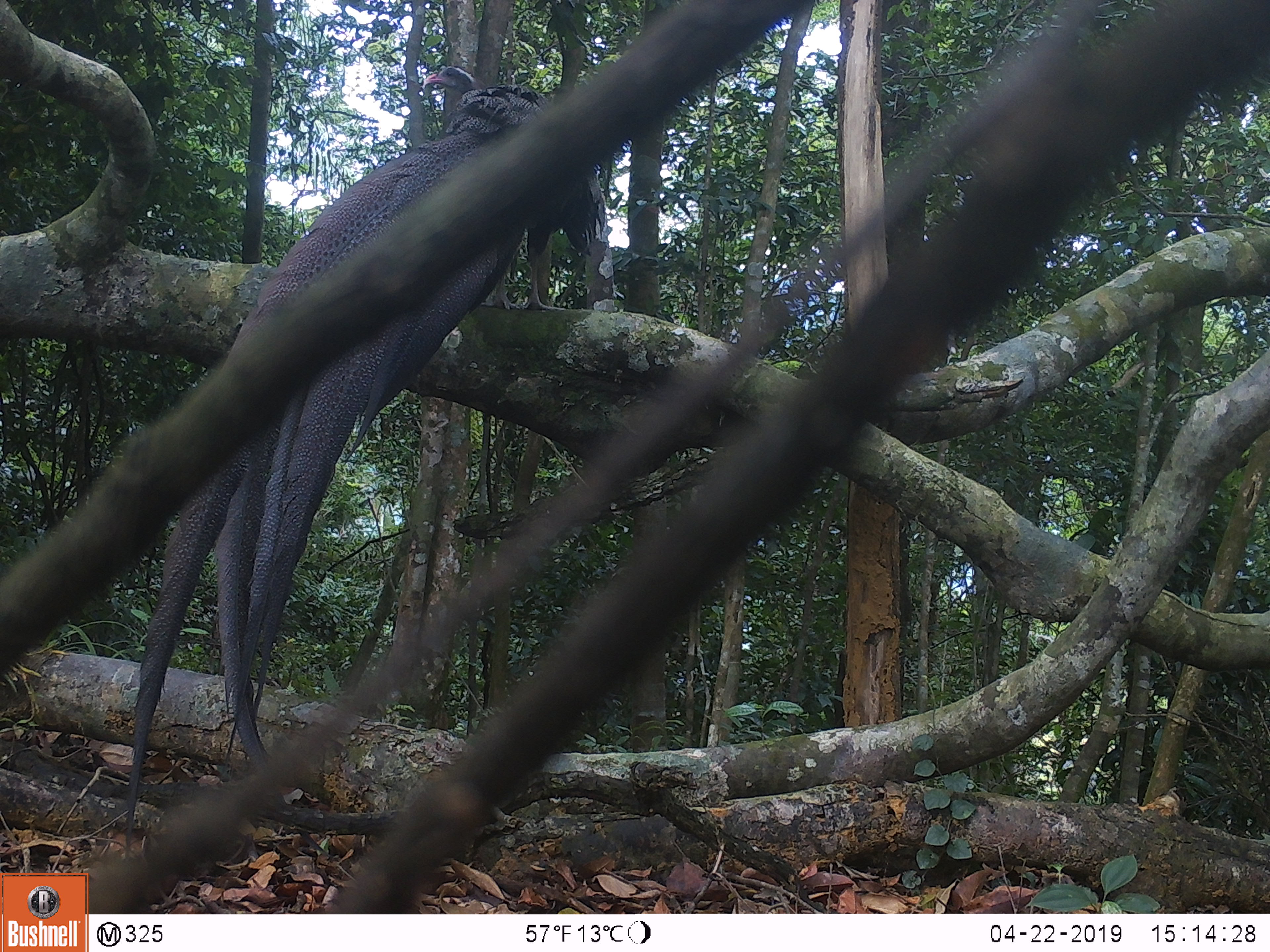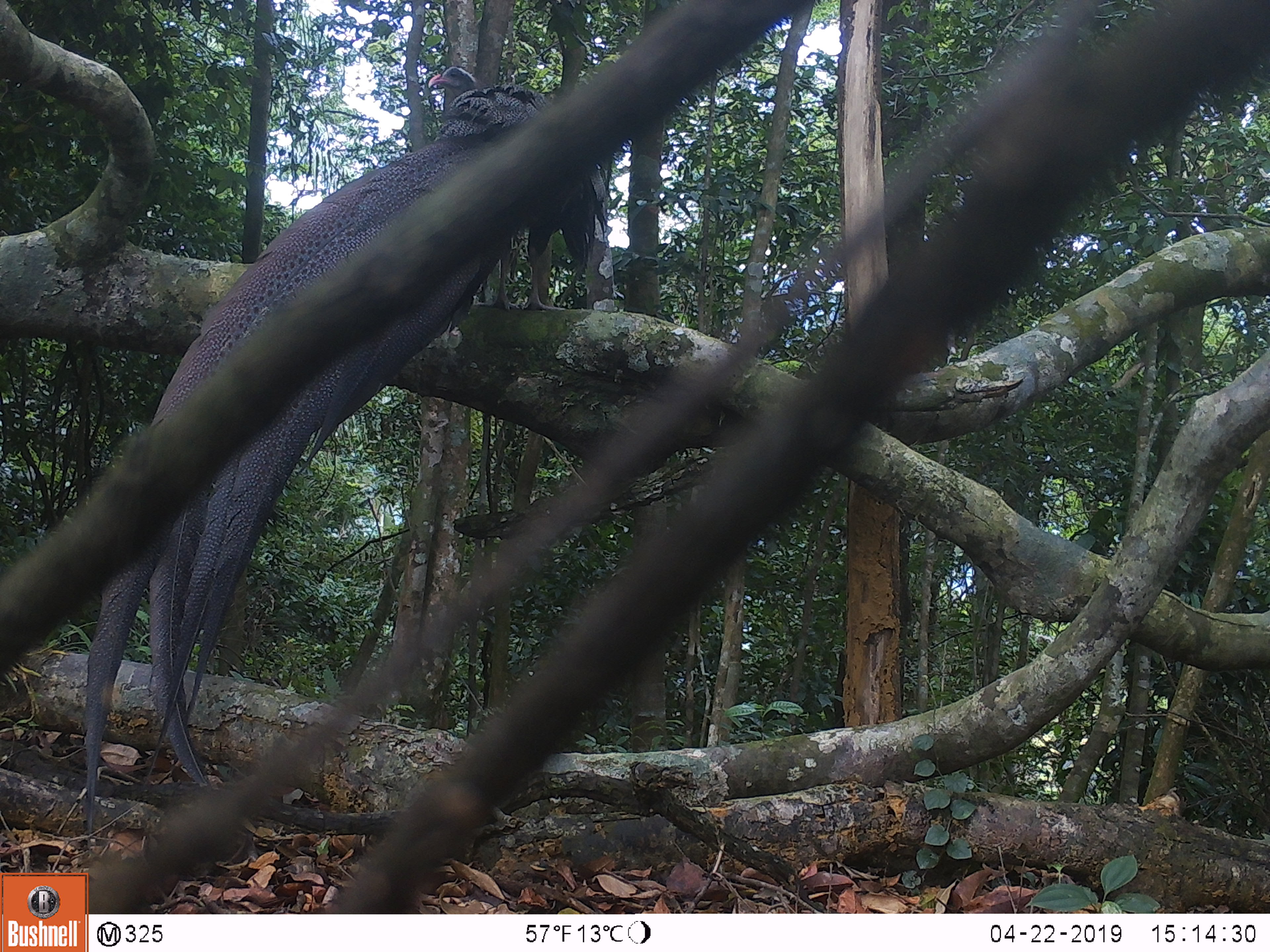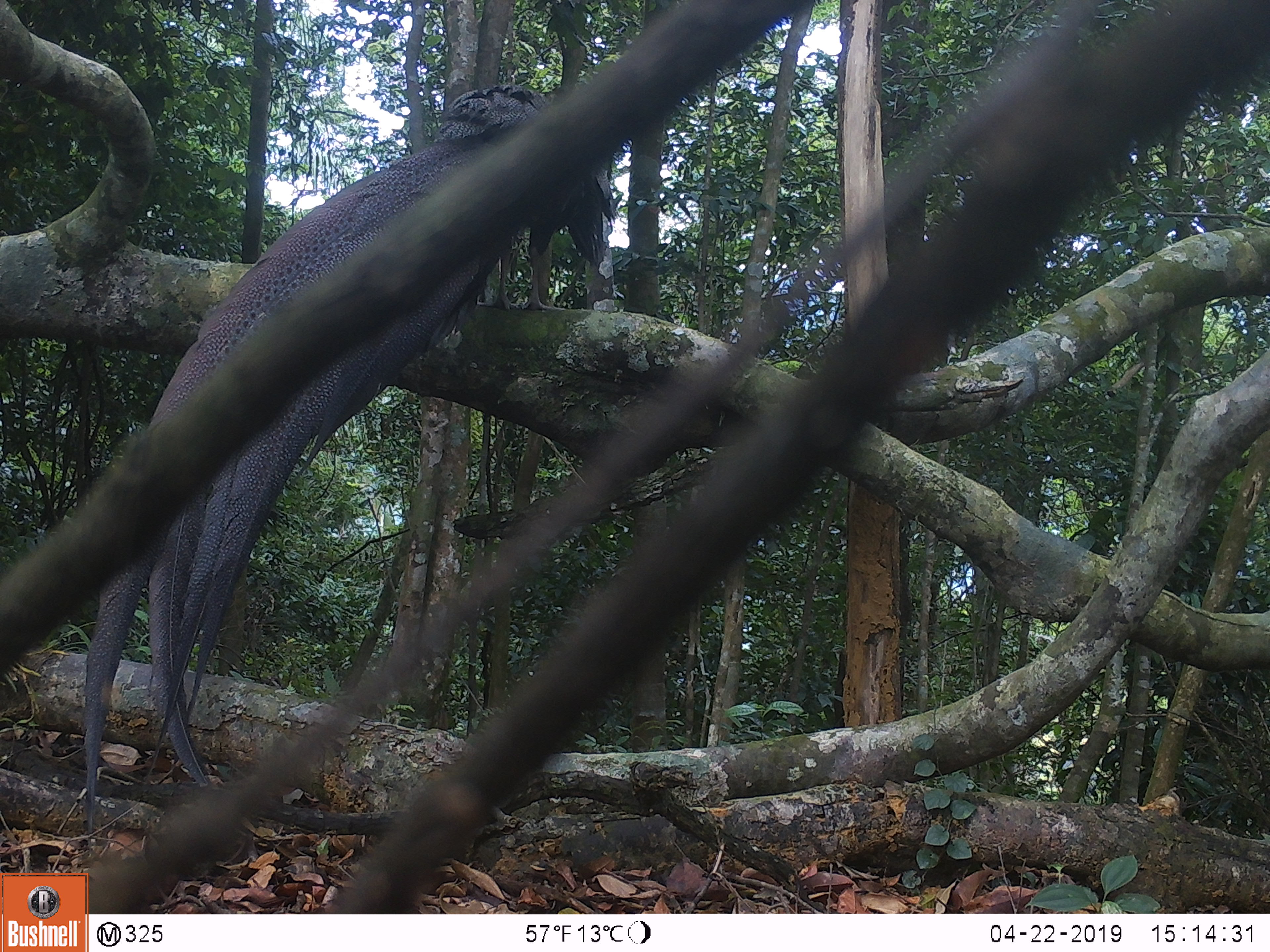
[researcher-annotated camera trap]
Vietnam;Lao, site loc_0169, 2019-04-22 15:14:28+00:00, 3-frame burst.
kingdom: Animalia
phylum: Chordata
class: Aves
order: Galliformes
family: Phasianidae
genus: Rheinardia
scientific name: Rheinardia ocellata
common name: crested argus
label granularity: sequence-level